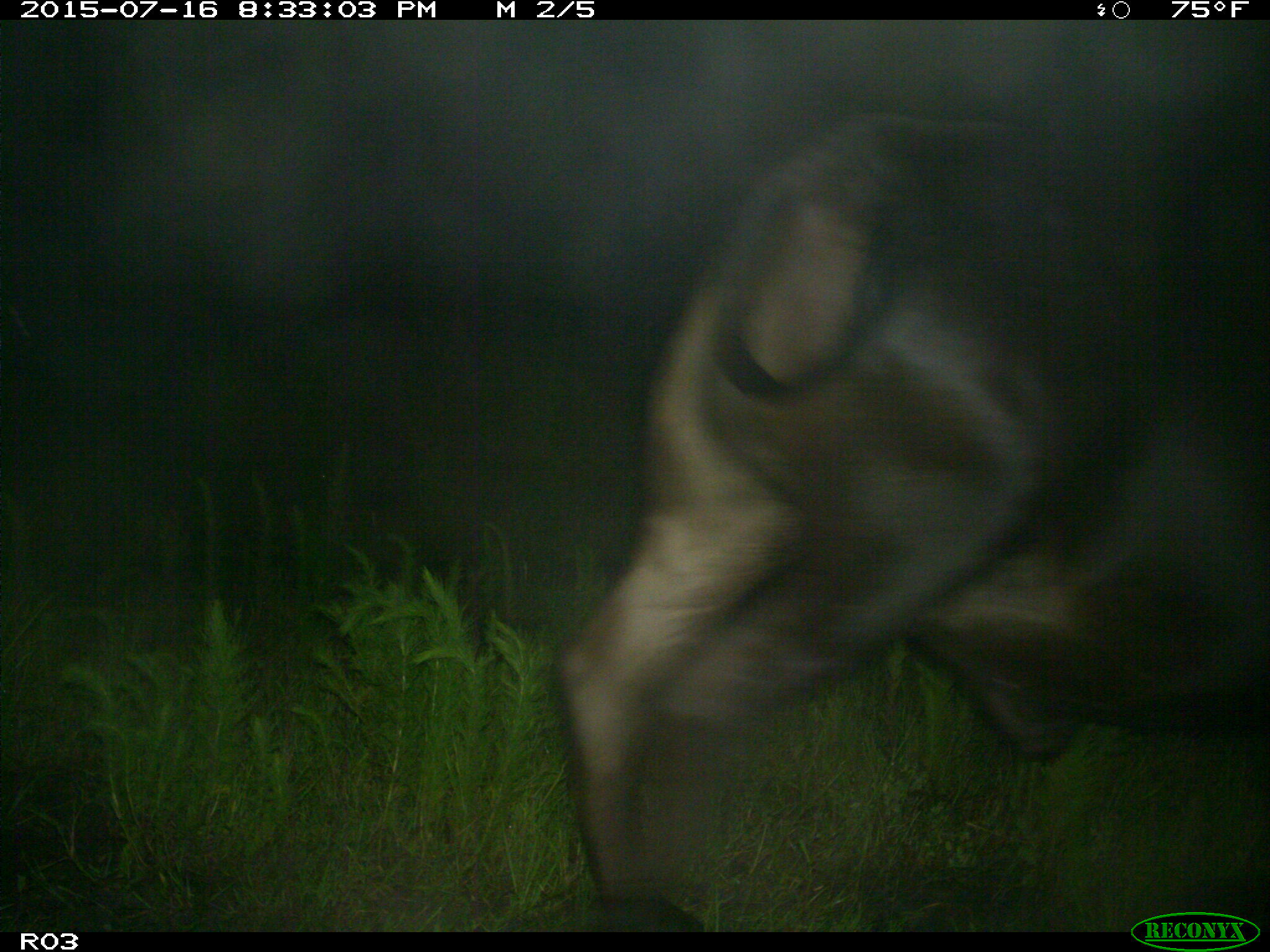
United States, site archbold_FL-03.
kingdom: Animalia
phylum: Chordata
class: Mammalia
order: Artiodactyla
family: Bovidae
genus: Bos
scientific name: Bos taurus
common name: domestic cow